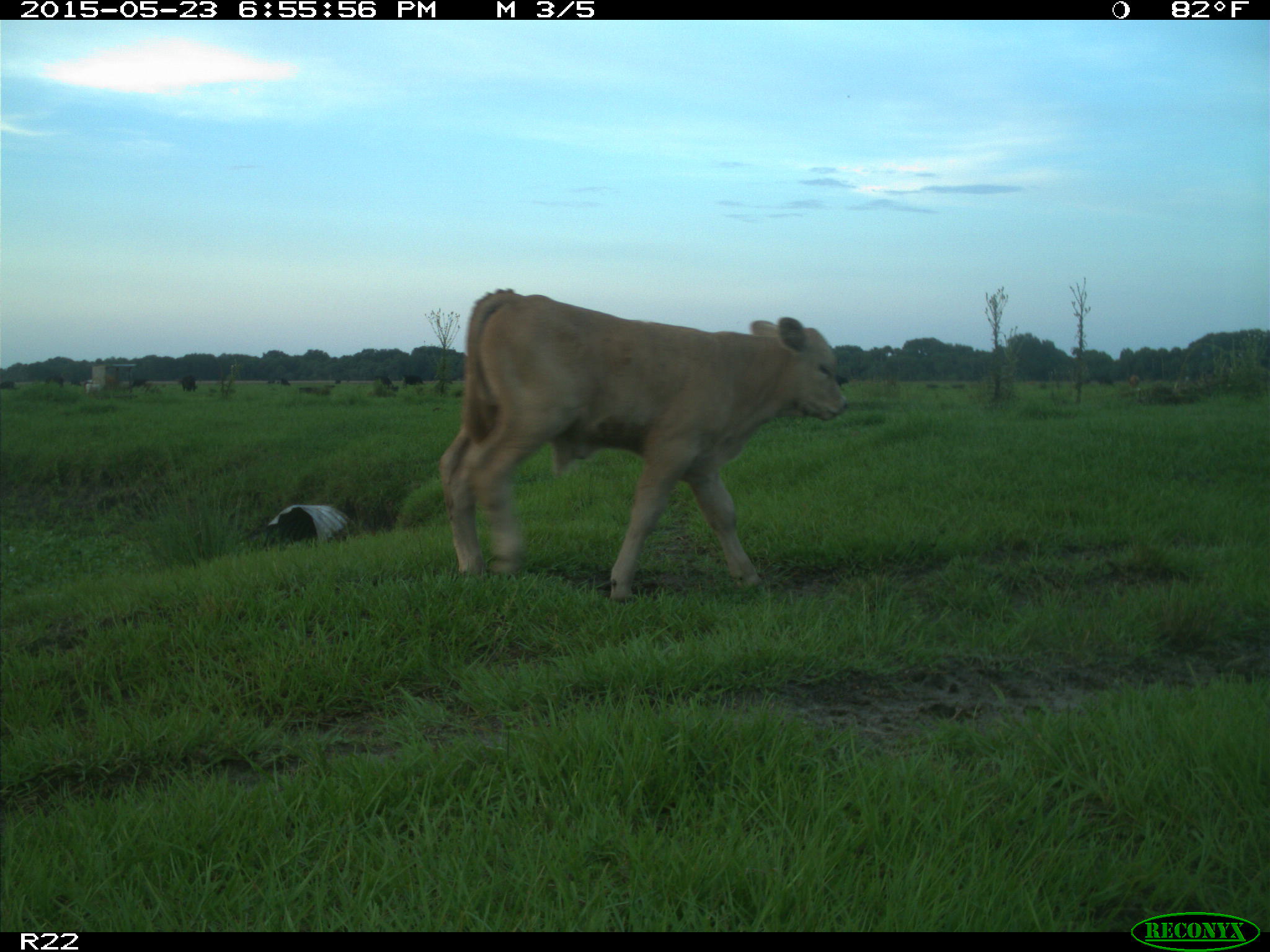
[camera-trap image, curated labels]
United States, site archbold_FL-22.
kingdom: Animalia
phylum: Chordata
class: Mammalia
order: Artiodactyla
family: Bovidae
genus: Bos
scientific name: Bos taurus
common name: domestic cow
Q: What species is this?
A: Bos taurus (domestic cow).